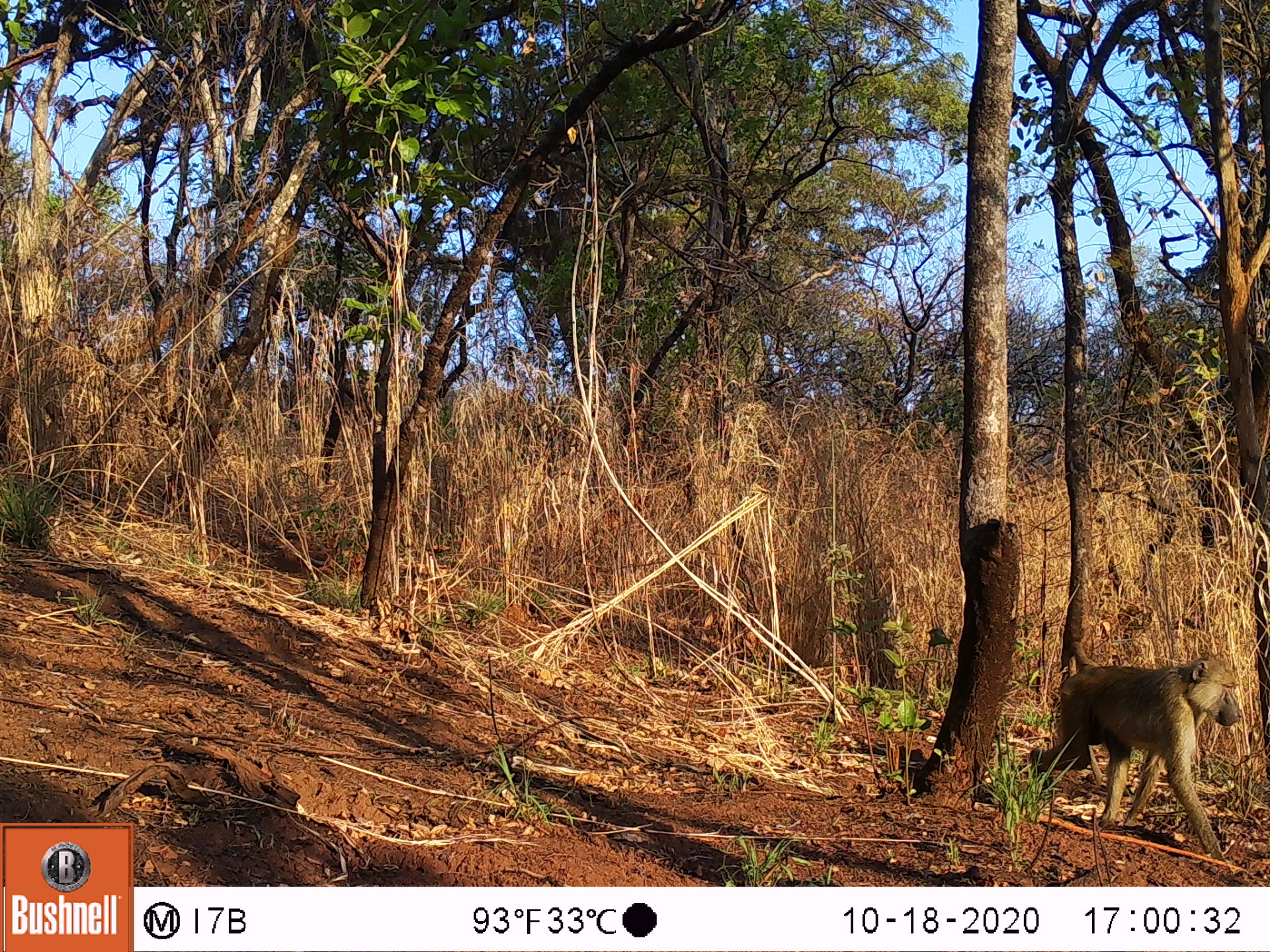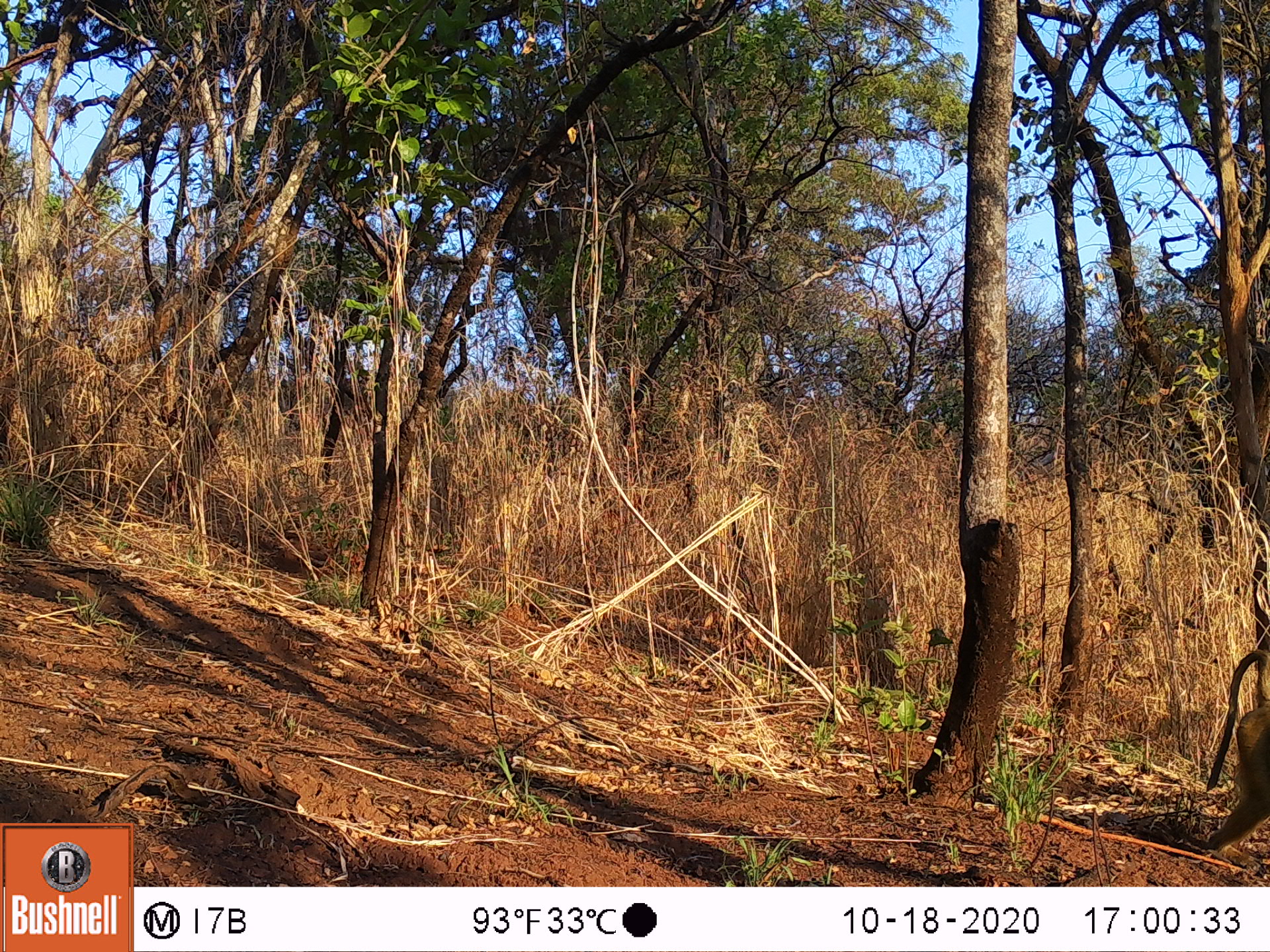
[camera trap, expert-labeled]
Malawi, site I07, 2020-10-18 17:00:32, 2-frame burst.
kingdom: Animalia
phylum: Chordata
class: Mammalia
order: Primates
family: Cercopithecidae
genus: Papio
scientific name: Papio cynocephalus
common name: yellow baboon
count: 1